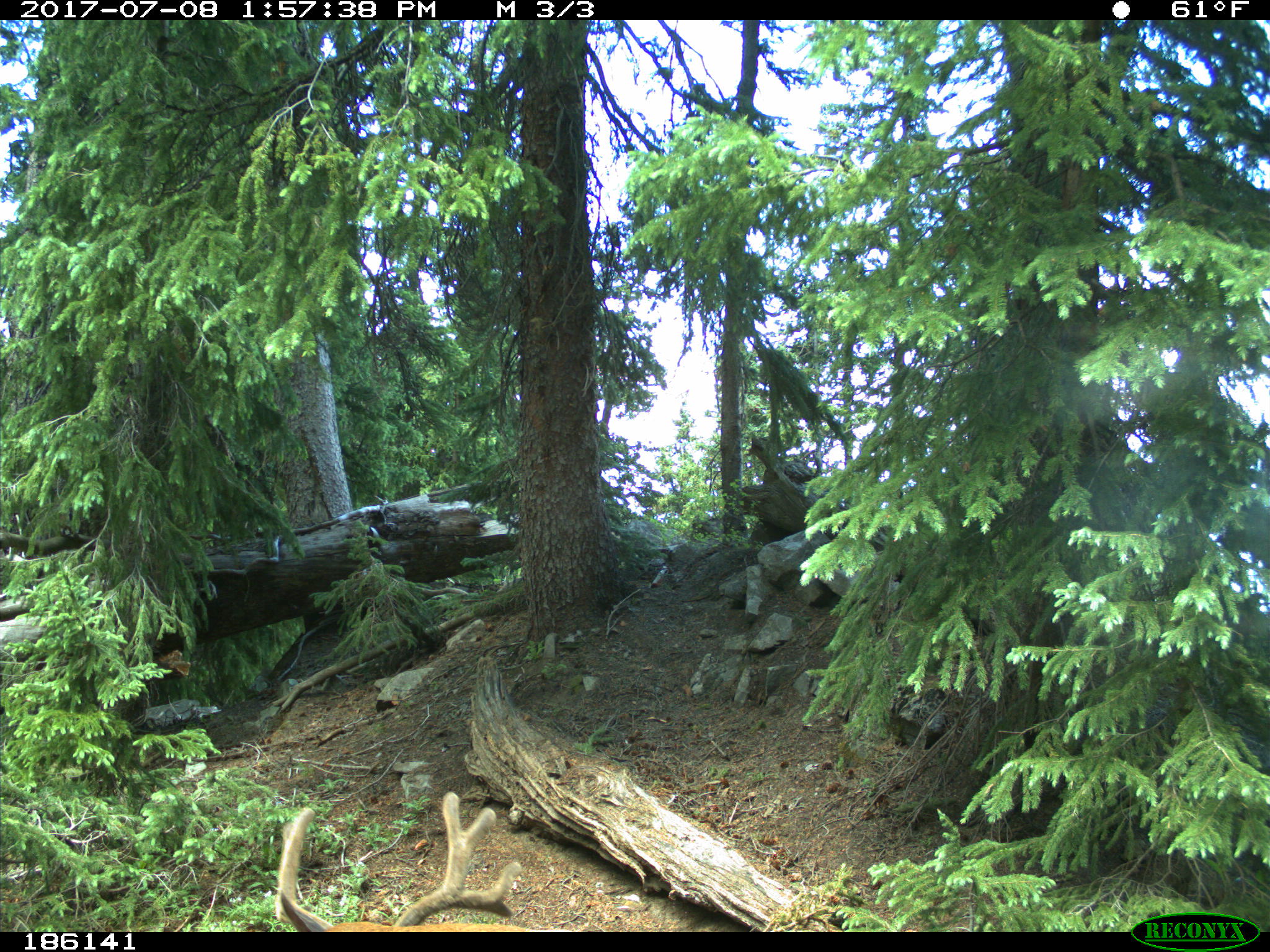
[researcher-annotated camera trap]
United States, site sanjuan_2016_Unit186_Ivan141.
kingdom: Animalia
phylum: Chordata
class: Mammalia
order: Artiodactyla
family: Cervidae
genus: Odocoileus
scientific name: Odocoileus hemionus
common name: mule deer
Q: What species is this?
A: Odocoileus hemionus (mule deer).